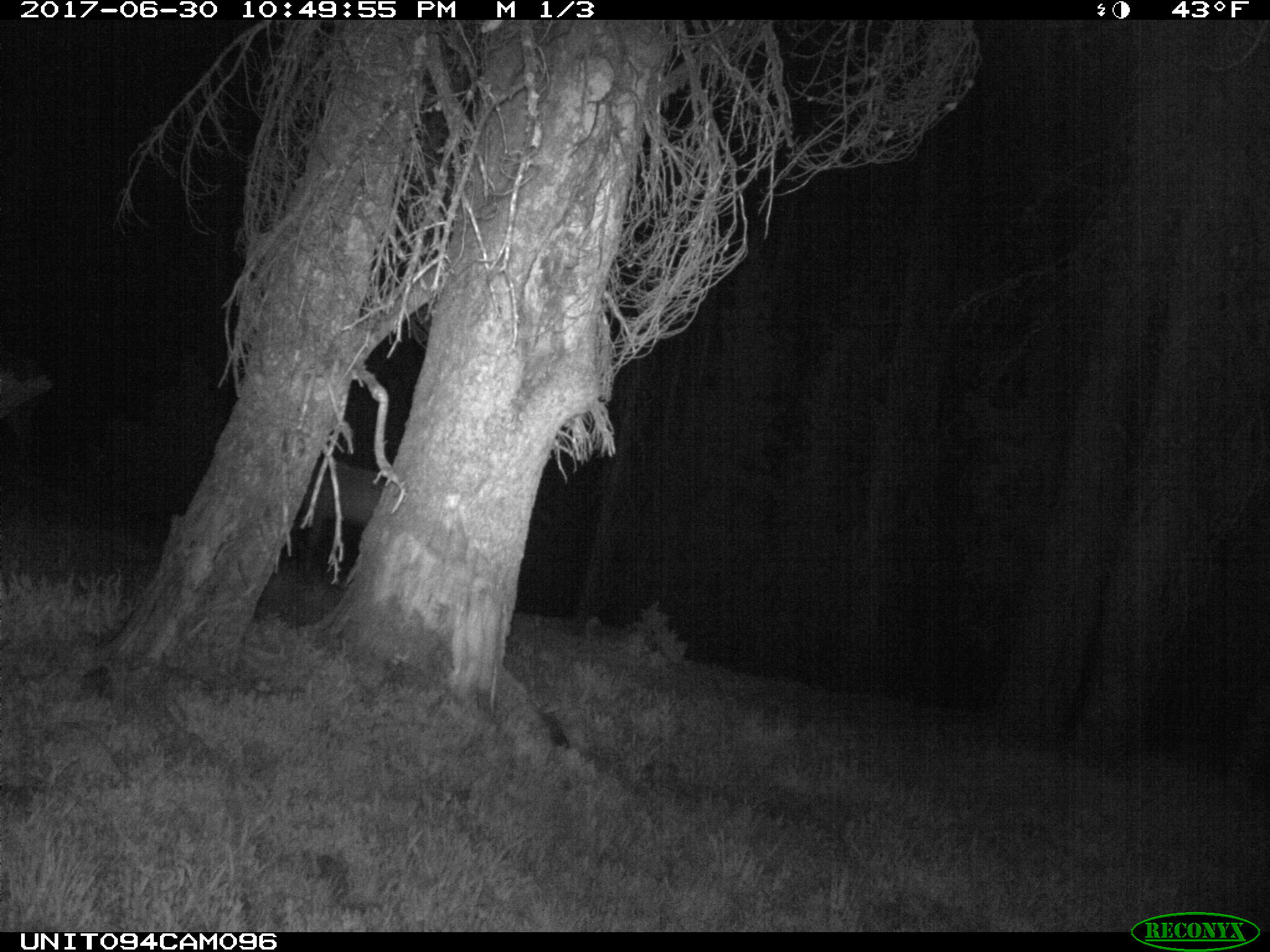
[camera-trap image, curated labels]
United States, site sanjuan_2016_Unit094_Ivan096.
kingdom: Animalia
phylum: Chordata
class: Mammalia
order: Artiodactyla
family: Cervidae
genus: Cervus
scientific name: Cervus elaphus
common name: red deer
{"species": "Cervus elaphus (red deer)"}